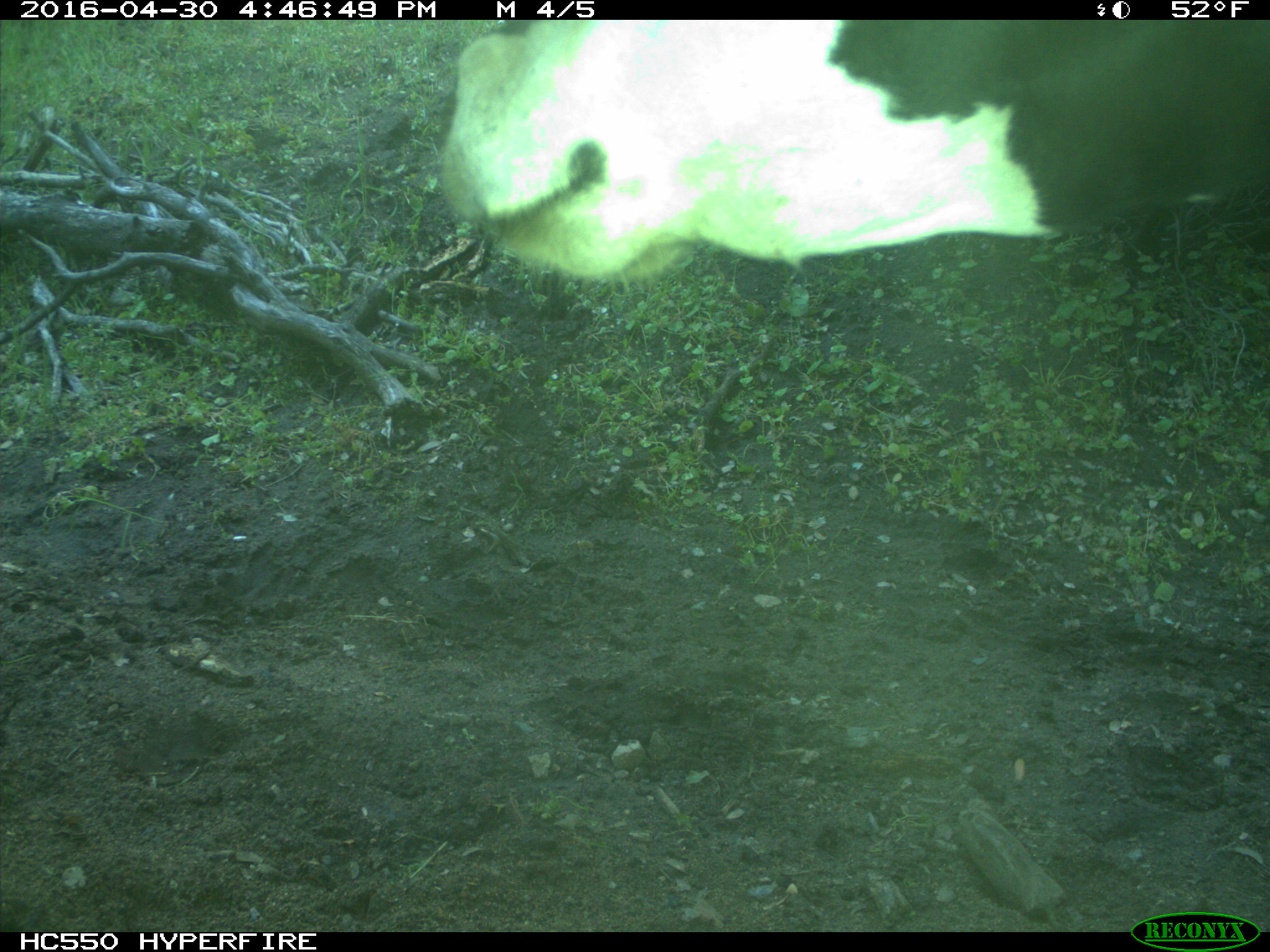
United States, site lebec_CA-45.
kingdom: Animalia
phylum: Chordata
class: Mammalia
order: Artiodactyla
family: Bovidae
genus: Bos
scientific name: Bos taurus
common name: domestic cow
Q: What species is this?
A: Bos taurus (domestic cow).